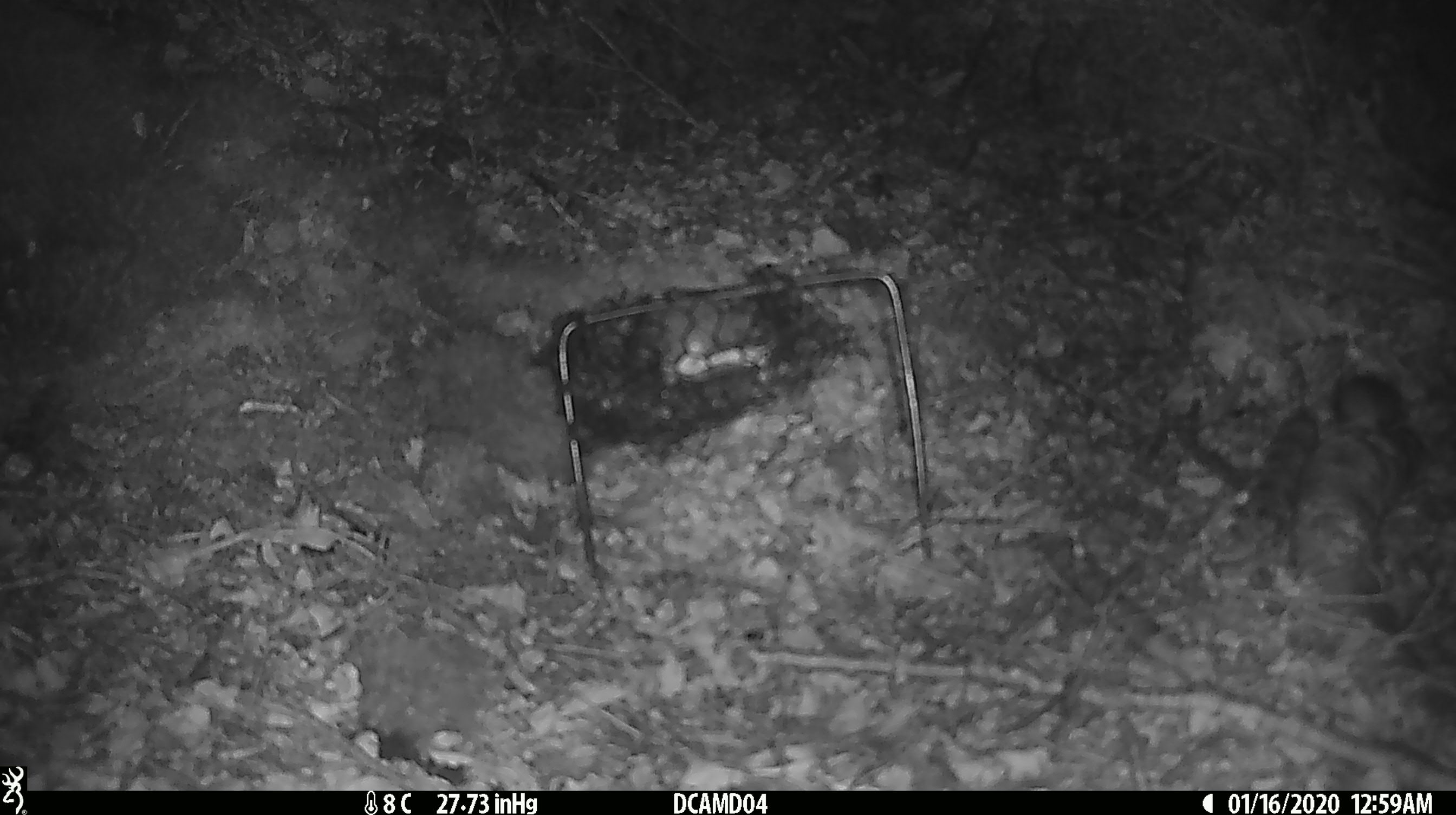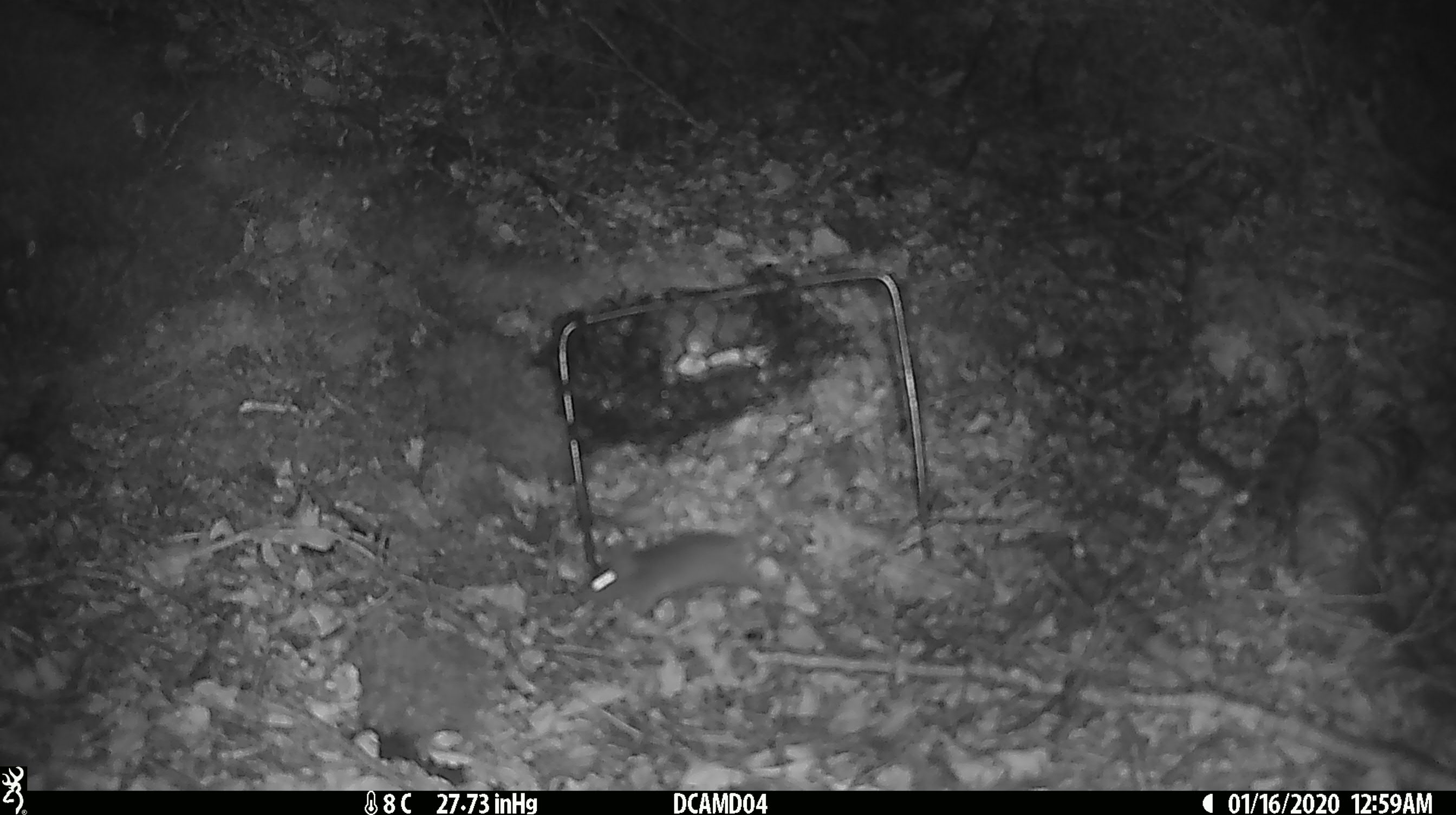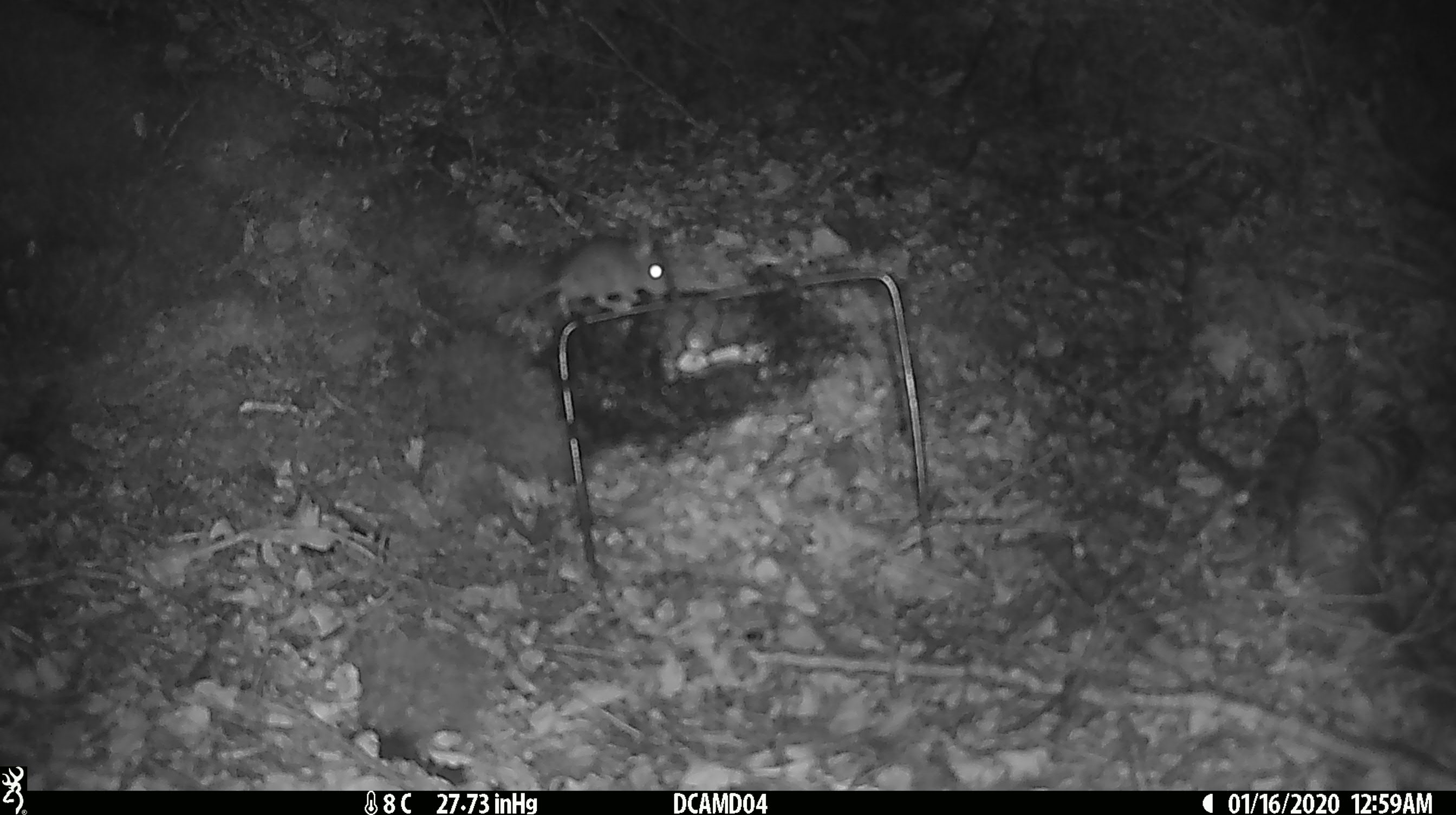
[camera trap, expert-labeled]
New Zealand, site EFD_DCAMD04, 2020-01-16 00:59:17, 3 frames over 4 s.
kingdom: Animalia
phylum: Chordata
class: Mammalia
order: Rodentia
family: Muridae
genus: Mus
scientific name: Mus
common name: mouse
Mouse (Mus).